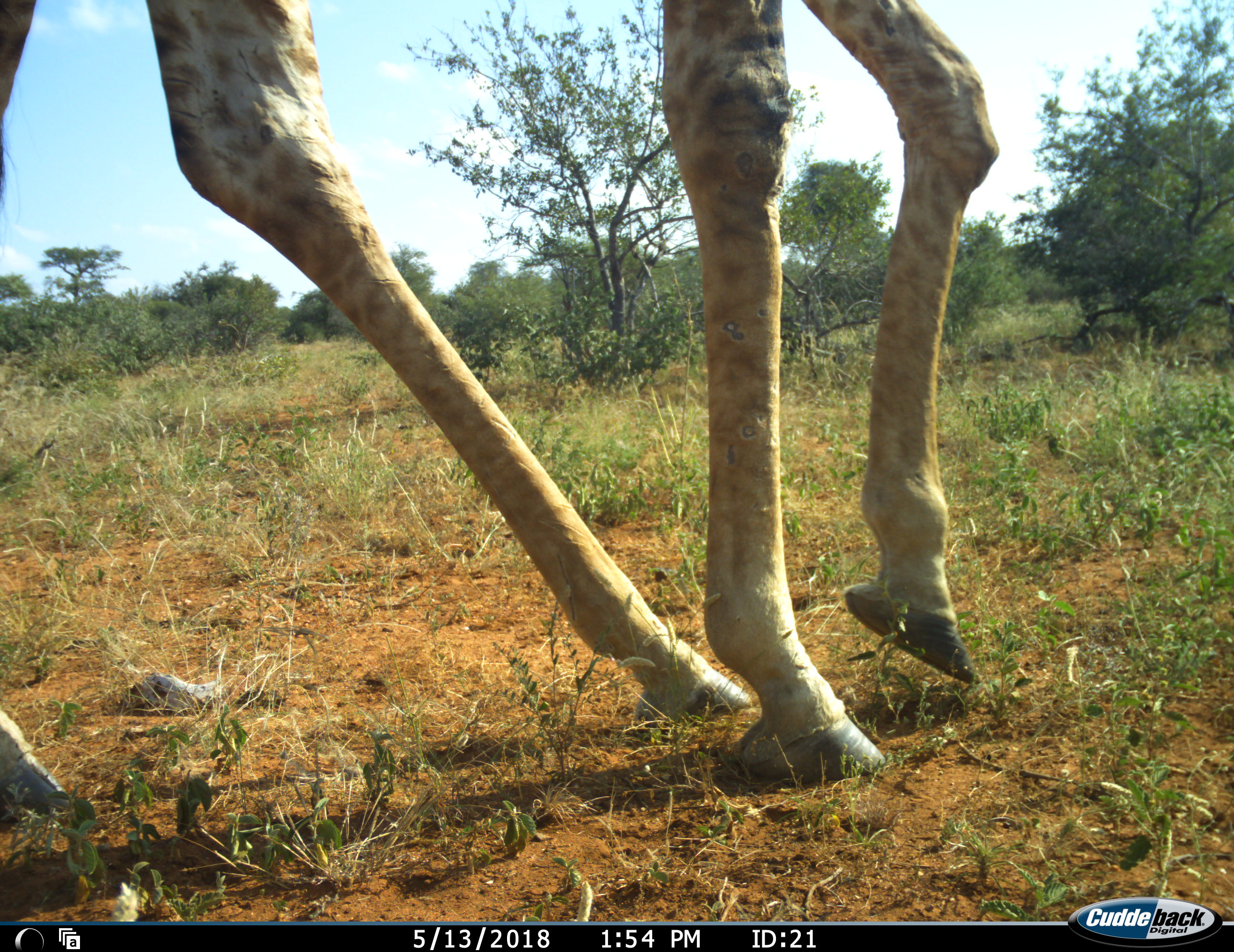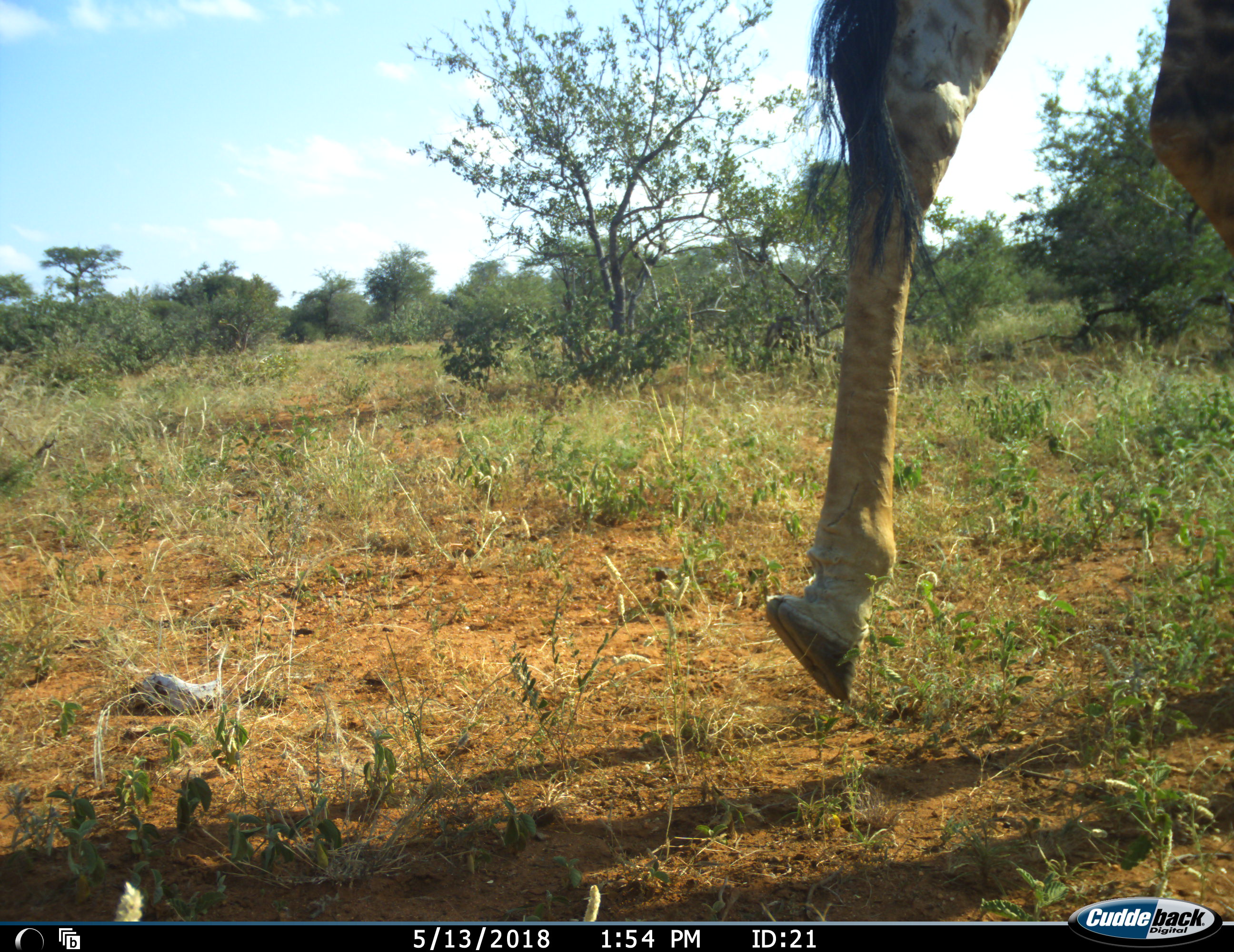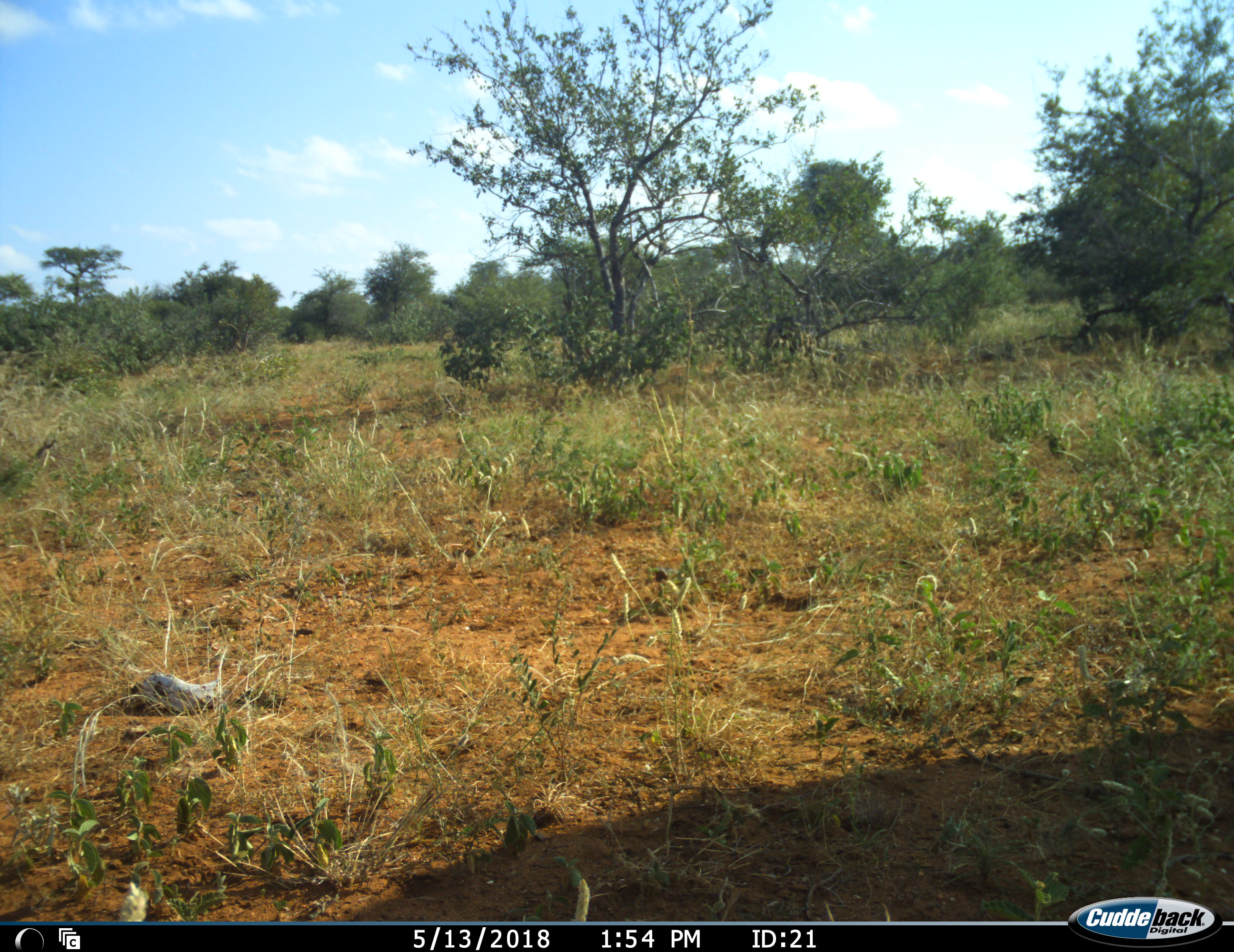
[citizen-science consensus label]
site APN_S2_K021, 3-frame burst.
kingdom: Animalia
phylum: Chordata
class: Mammalia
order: Artiodactyla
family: Giraffidae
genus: Giraffa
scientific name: Giraffa camelopardalis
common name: giraffe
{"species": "giraffe (Giraffa camelopardalis)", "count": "1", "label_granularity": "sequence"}